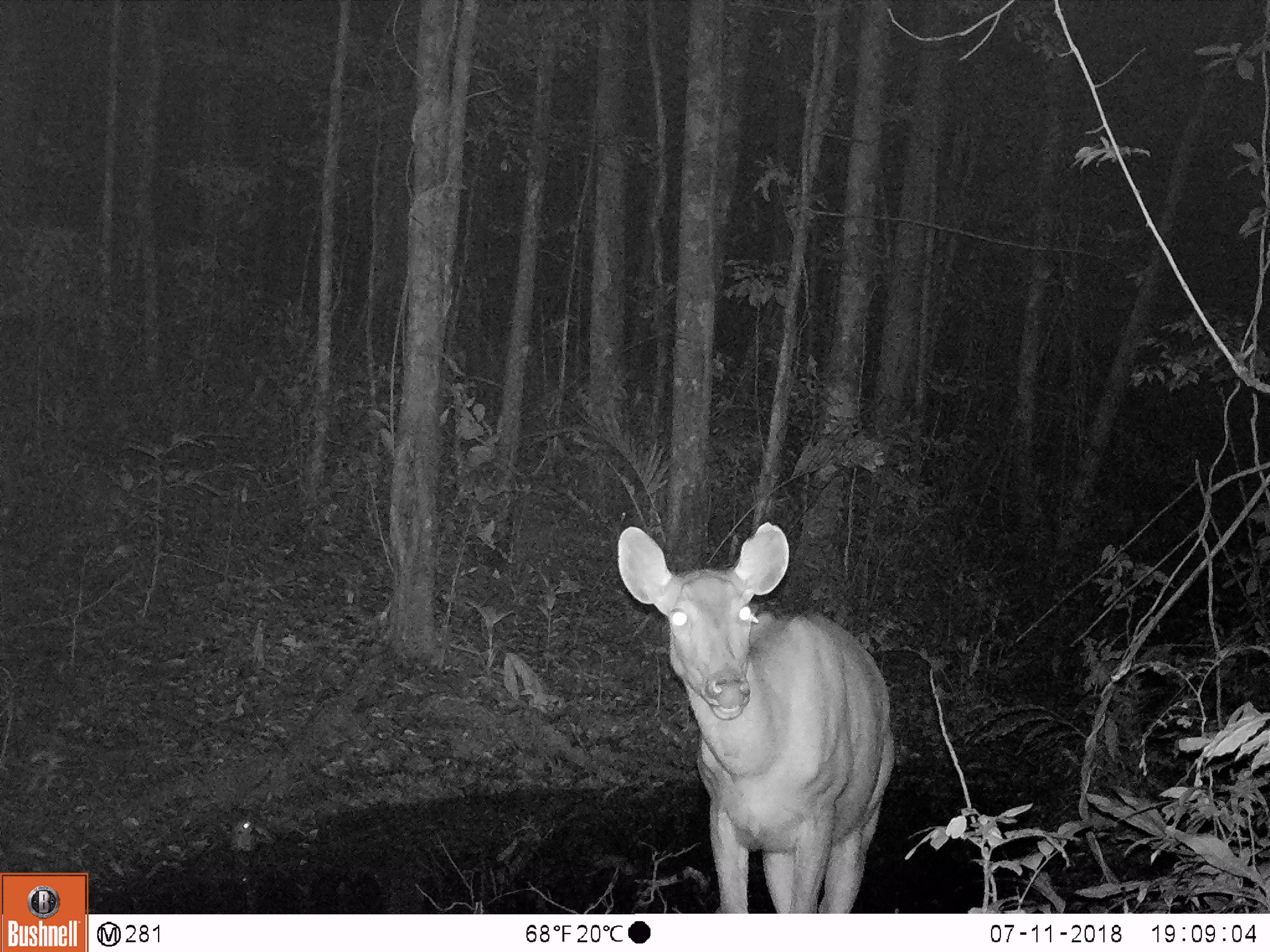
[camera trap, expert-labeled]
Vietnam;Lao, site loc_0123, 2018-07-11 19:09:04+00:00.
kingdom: Animalia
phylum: Chordata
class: Mammalia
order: Artiodactyla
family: Cervidae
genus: Rusa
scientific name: Rusa unicolor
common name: sambar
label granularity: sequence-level